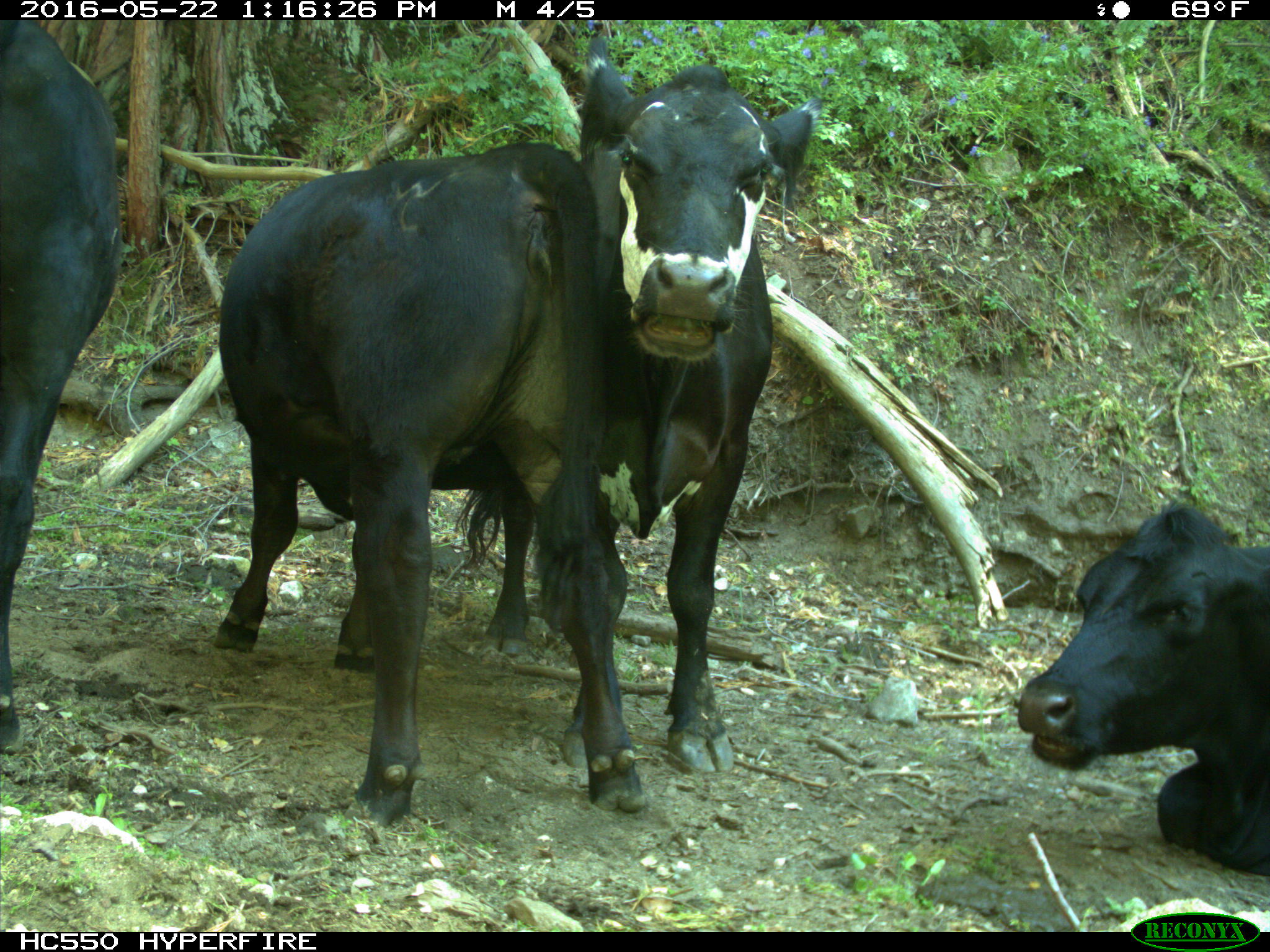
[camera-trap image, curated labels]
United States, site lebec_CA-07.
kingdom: Animalia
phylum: Chordata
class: Mammalia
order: Artiodactyla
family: Bovidae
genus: Bos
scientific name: Bos taurus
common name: domestic cow